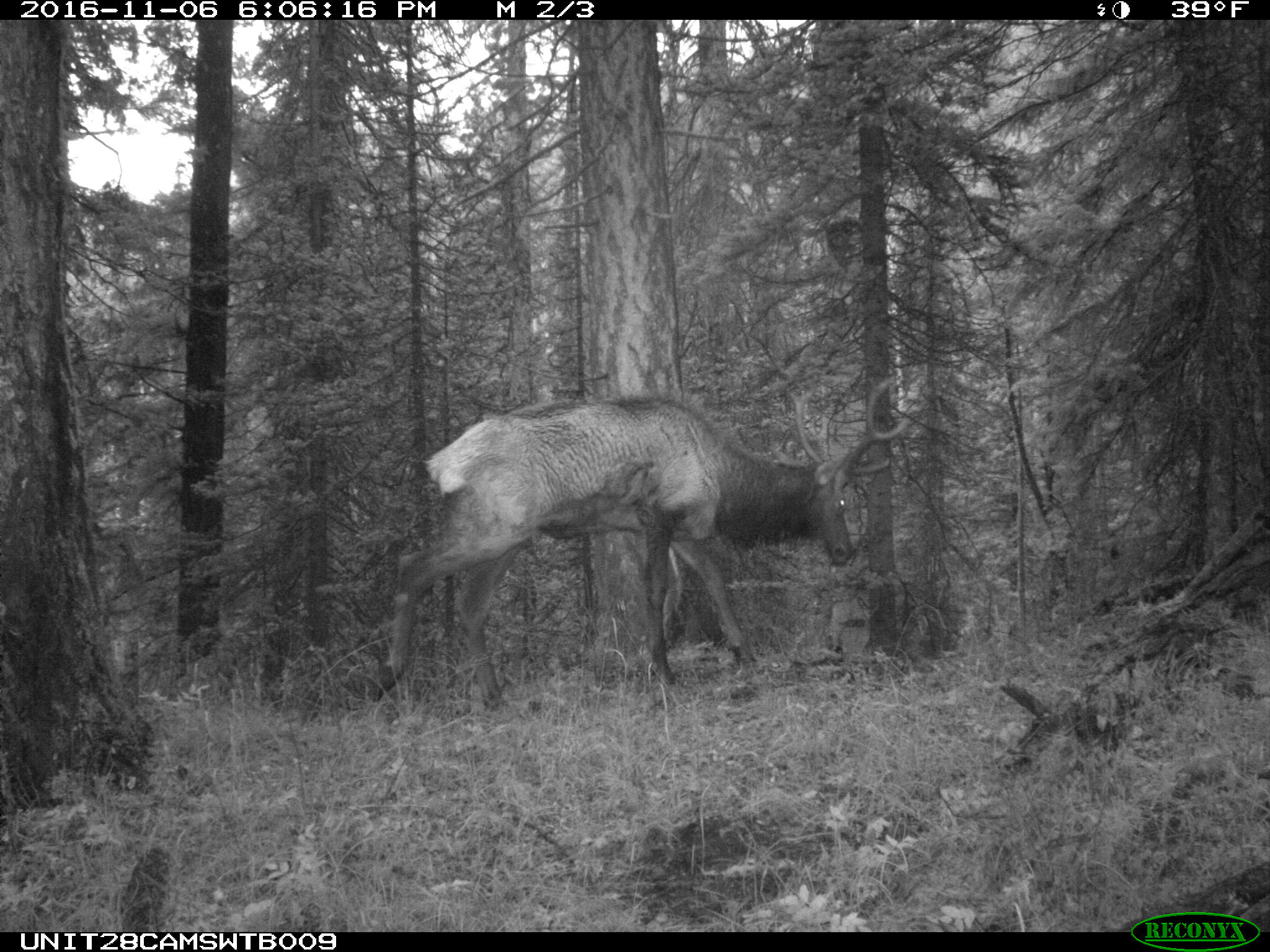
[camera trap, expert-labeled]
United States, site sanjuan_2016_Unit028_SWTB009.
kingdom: Animalia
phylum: Chordata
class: Mammalia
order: Artiodactyla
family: Cervidae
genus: Cervus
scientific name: Cervus elaphus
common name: red deer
Cervus elaphus (red deer).